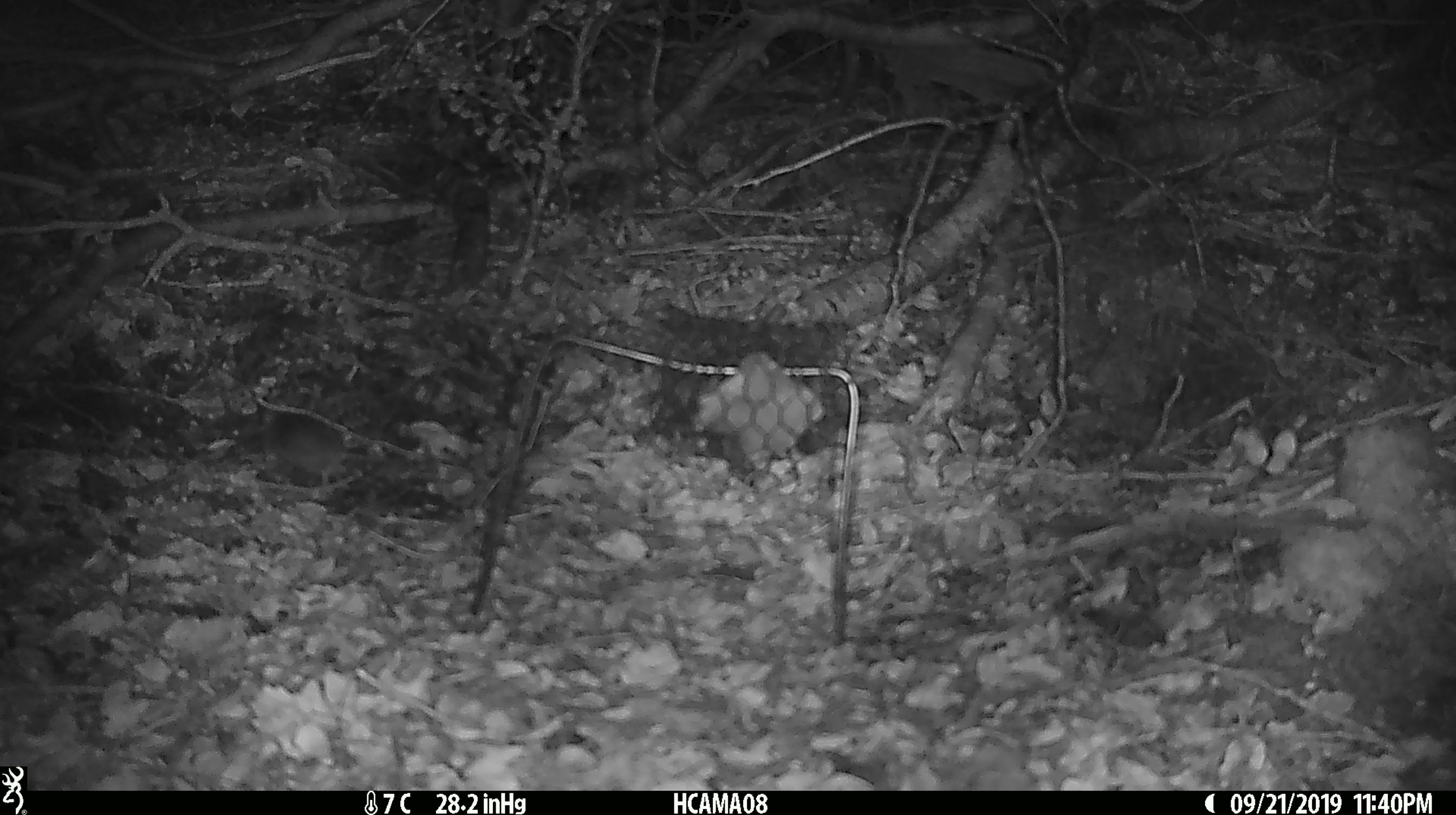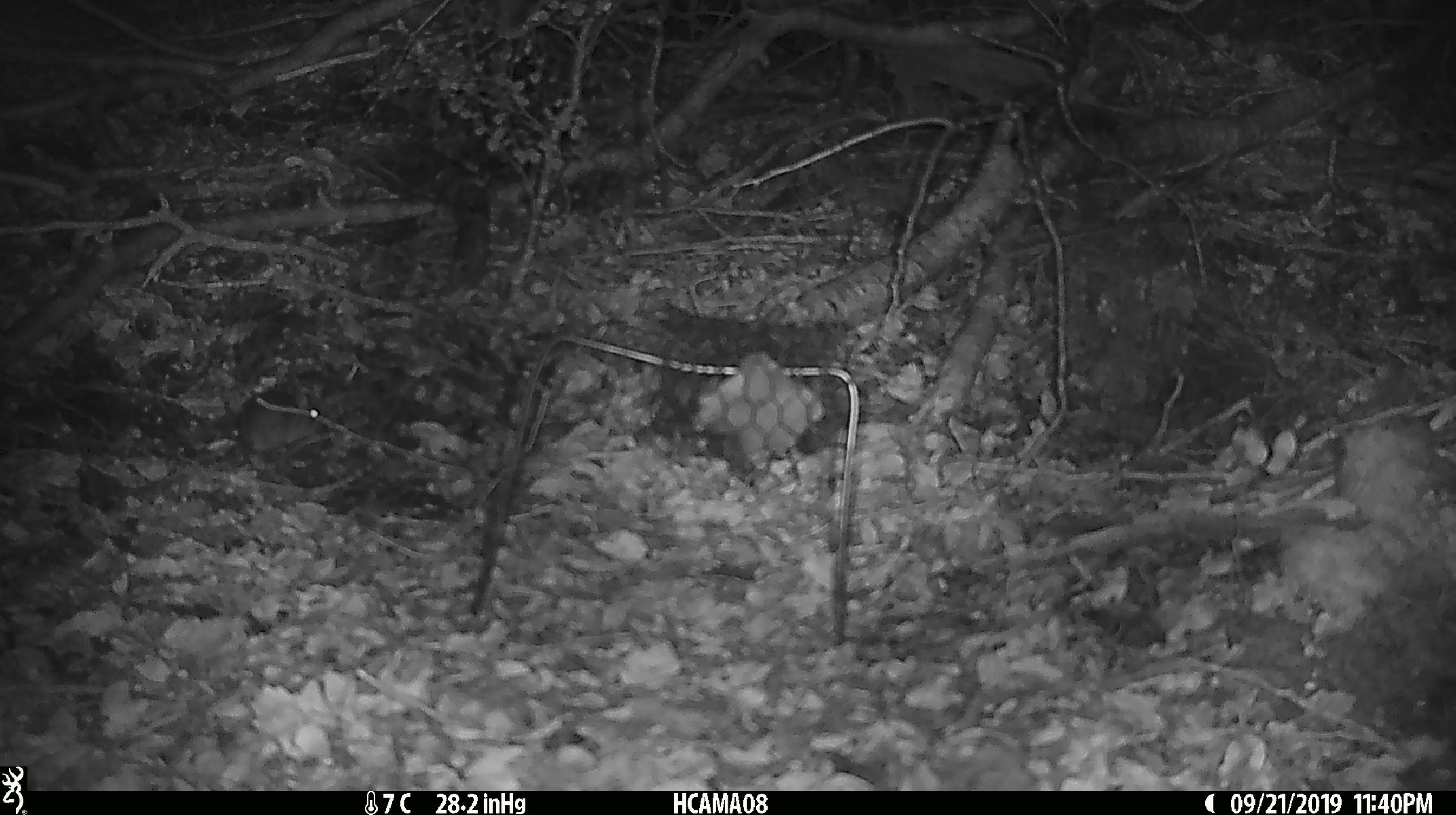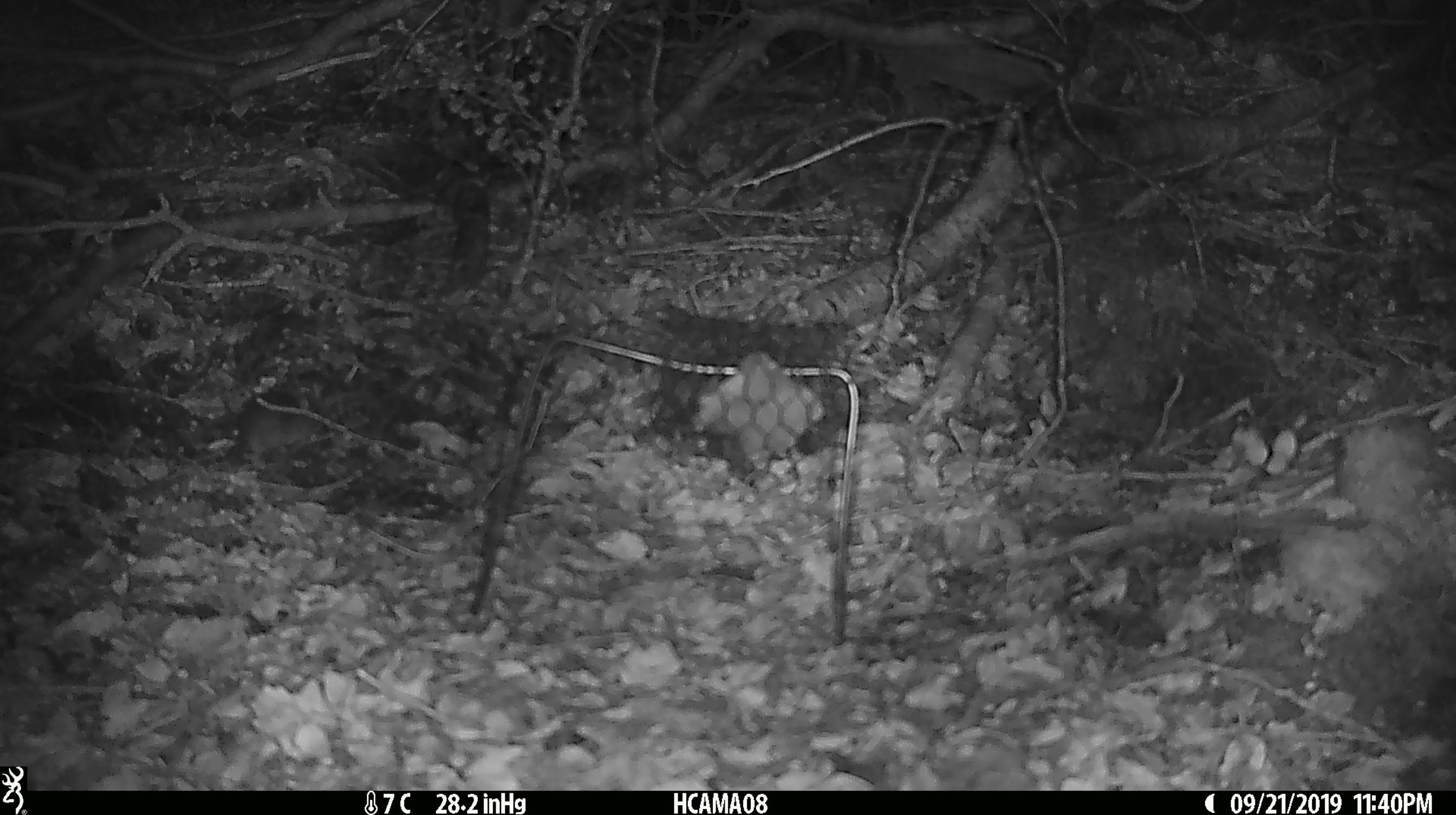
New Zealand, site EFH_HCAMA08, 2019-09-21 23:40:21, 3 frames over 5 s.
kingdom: Animalia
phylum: Chordata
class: Mammalia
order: Rodentia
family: Muridae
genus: Mus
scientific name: Mus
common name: mouse